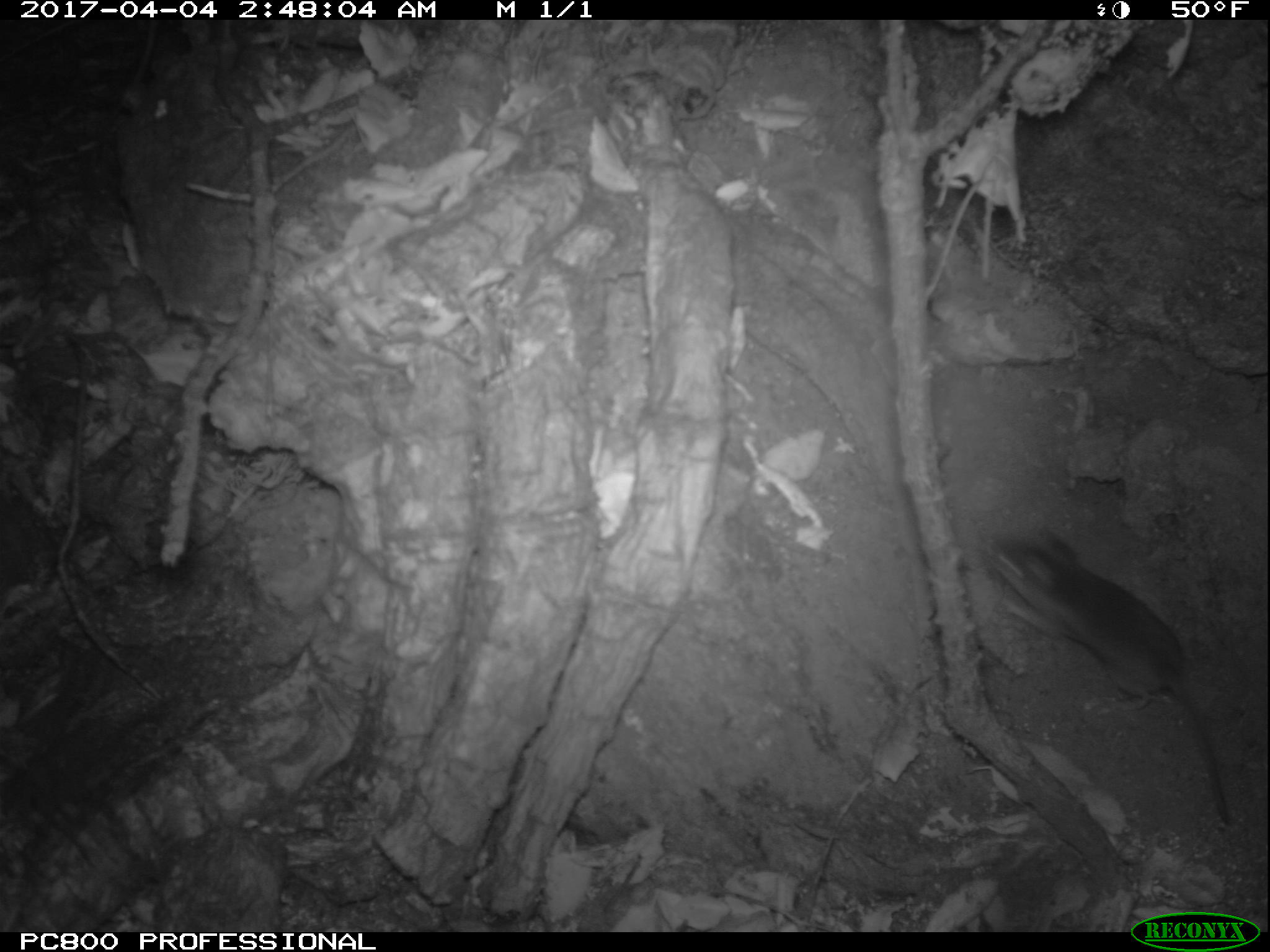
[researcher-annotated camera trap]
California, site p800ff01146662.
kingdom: Animalia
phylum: Chordata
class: Mammalia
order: Rodentia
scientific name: Rodentia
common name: rodent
Rodent (Rodentia).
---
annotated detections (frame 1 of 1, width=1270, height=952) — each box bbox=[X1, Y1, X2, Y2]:
rodent: bbox=[987, 533, 1229, 823]